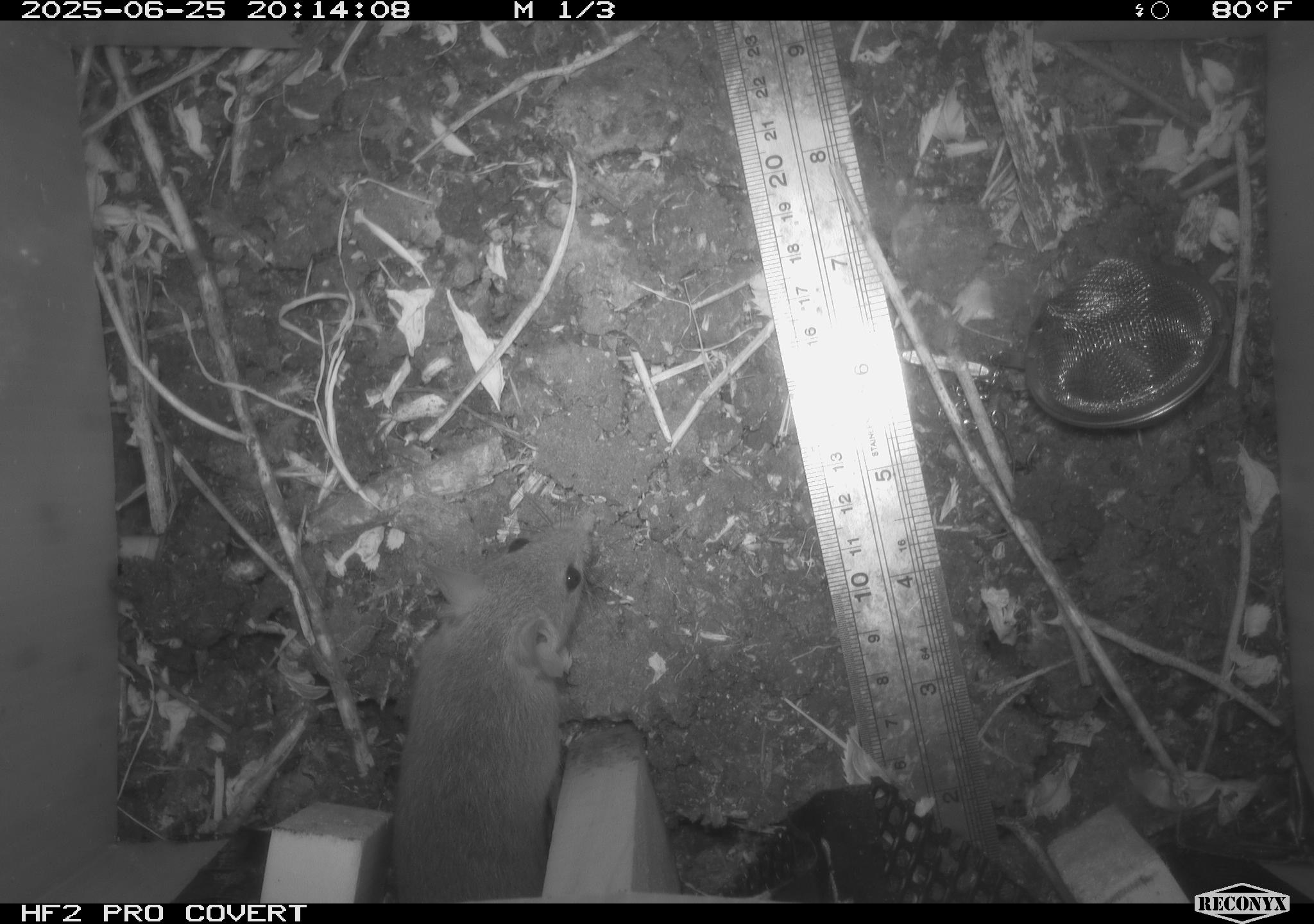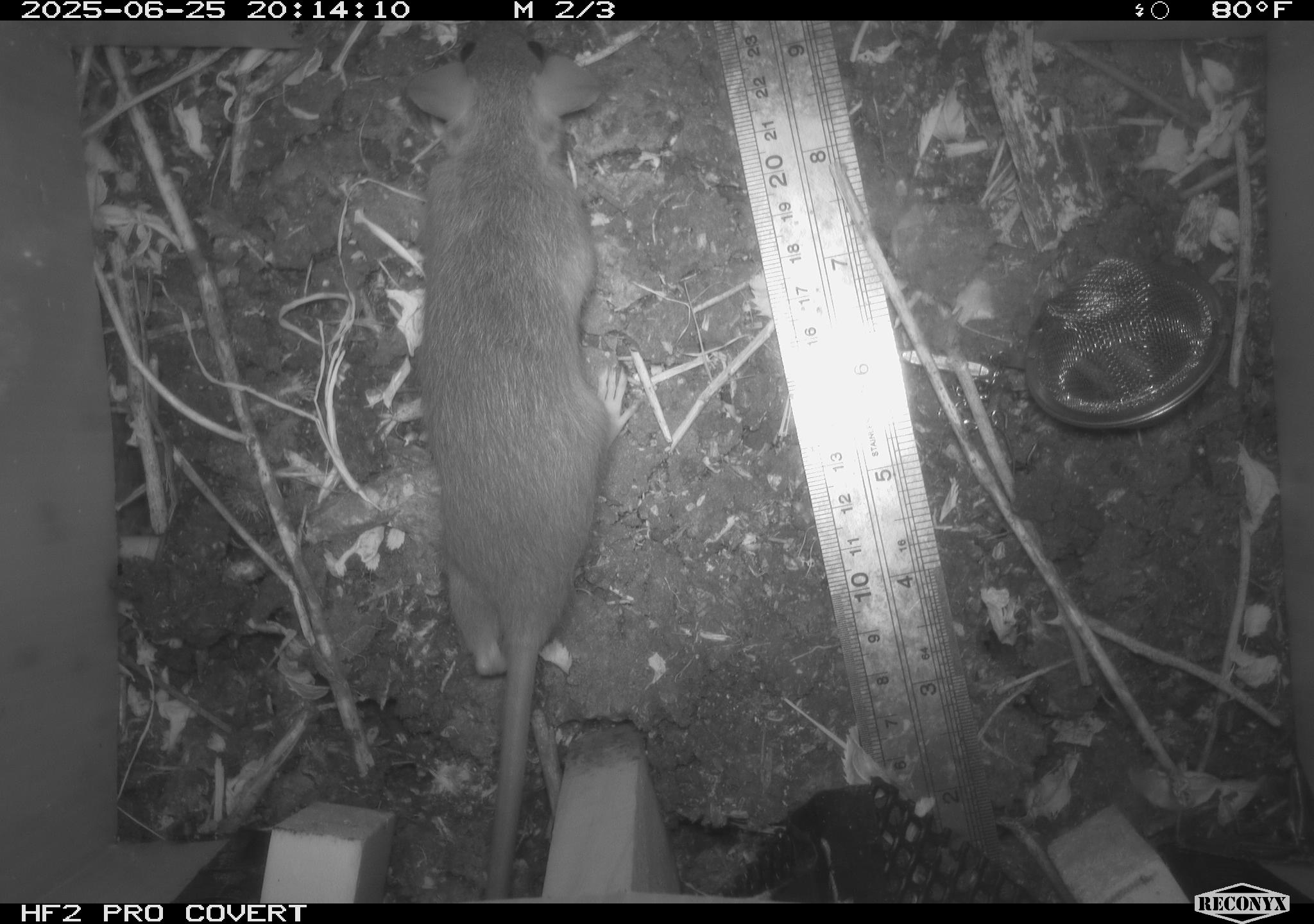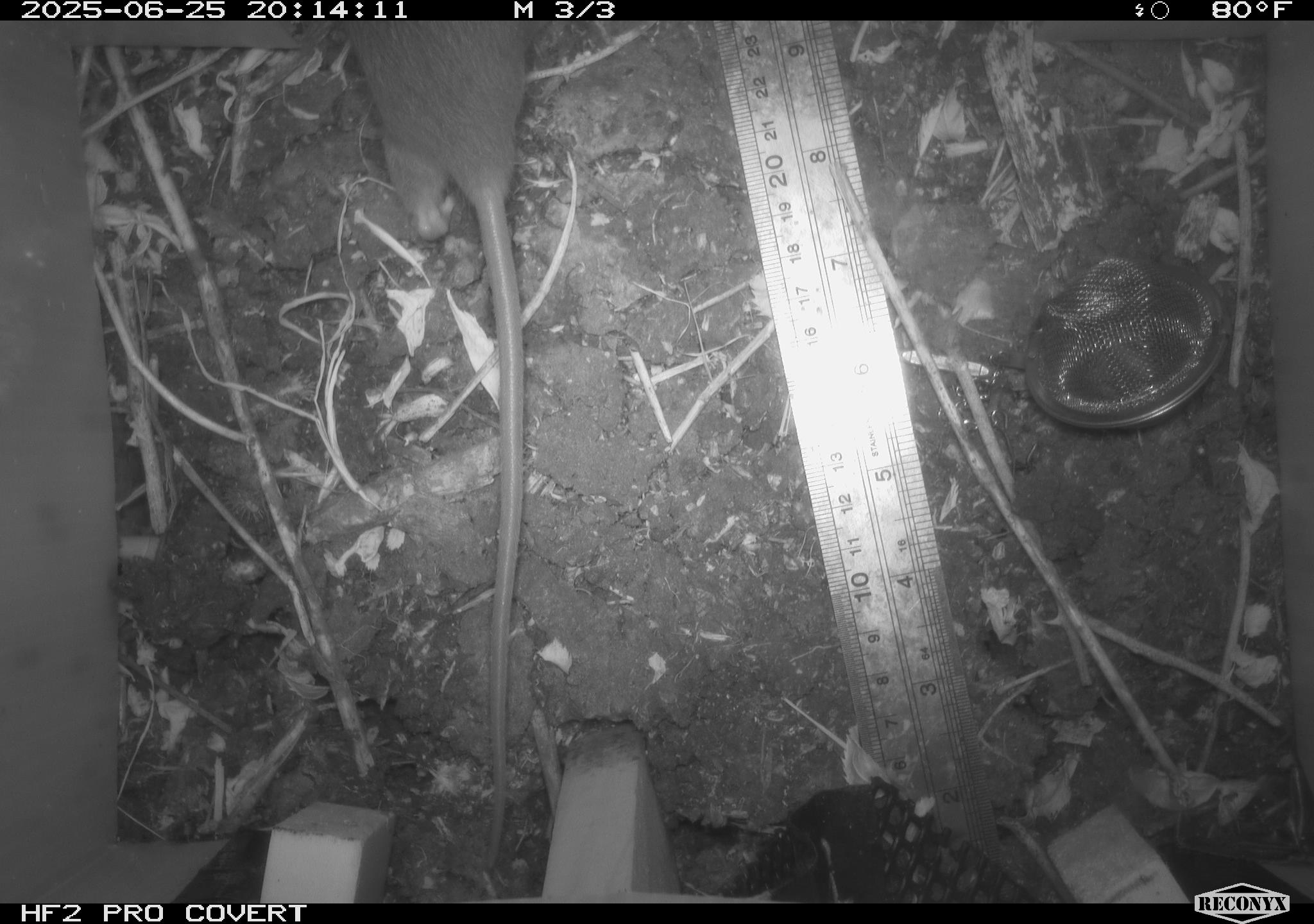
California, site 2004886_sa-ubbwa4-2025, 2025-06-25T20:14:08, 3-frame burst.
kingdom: Animalia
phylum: Chordata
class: Mammalia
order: Rodentia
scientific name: Rodentia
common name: rodent